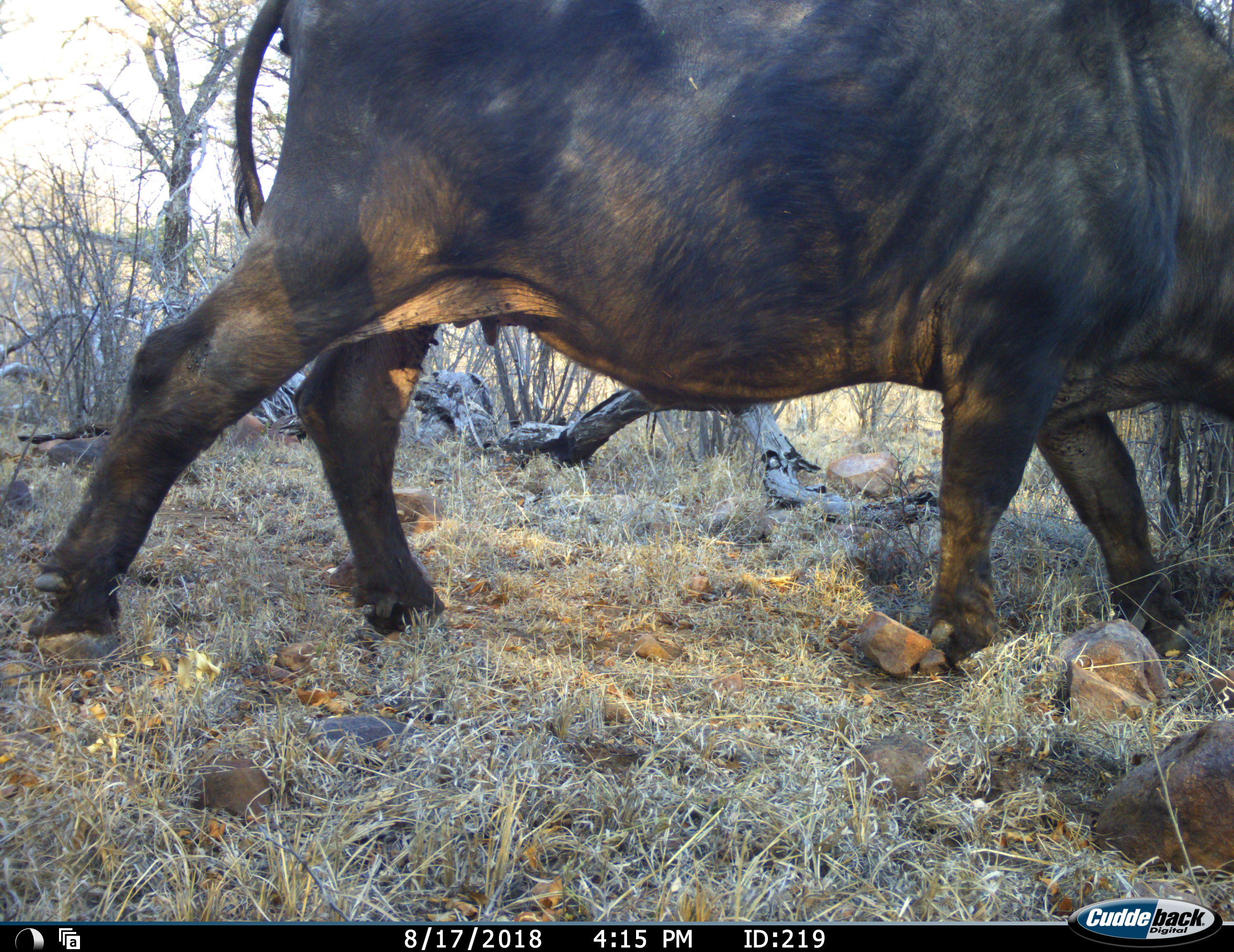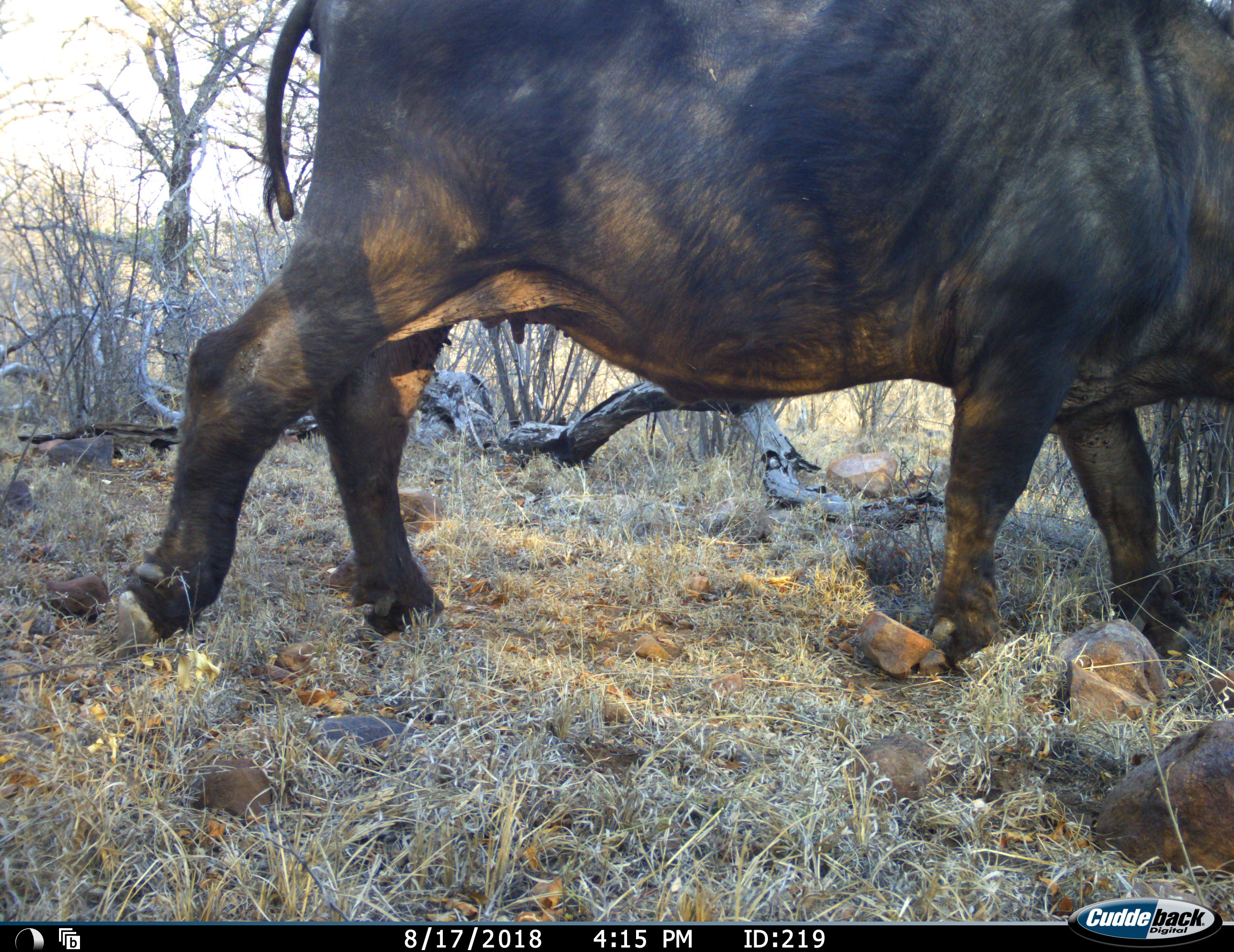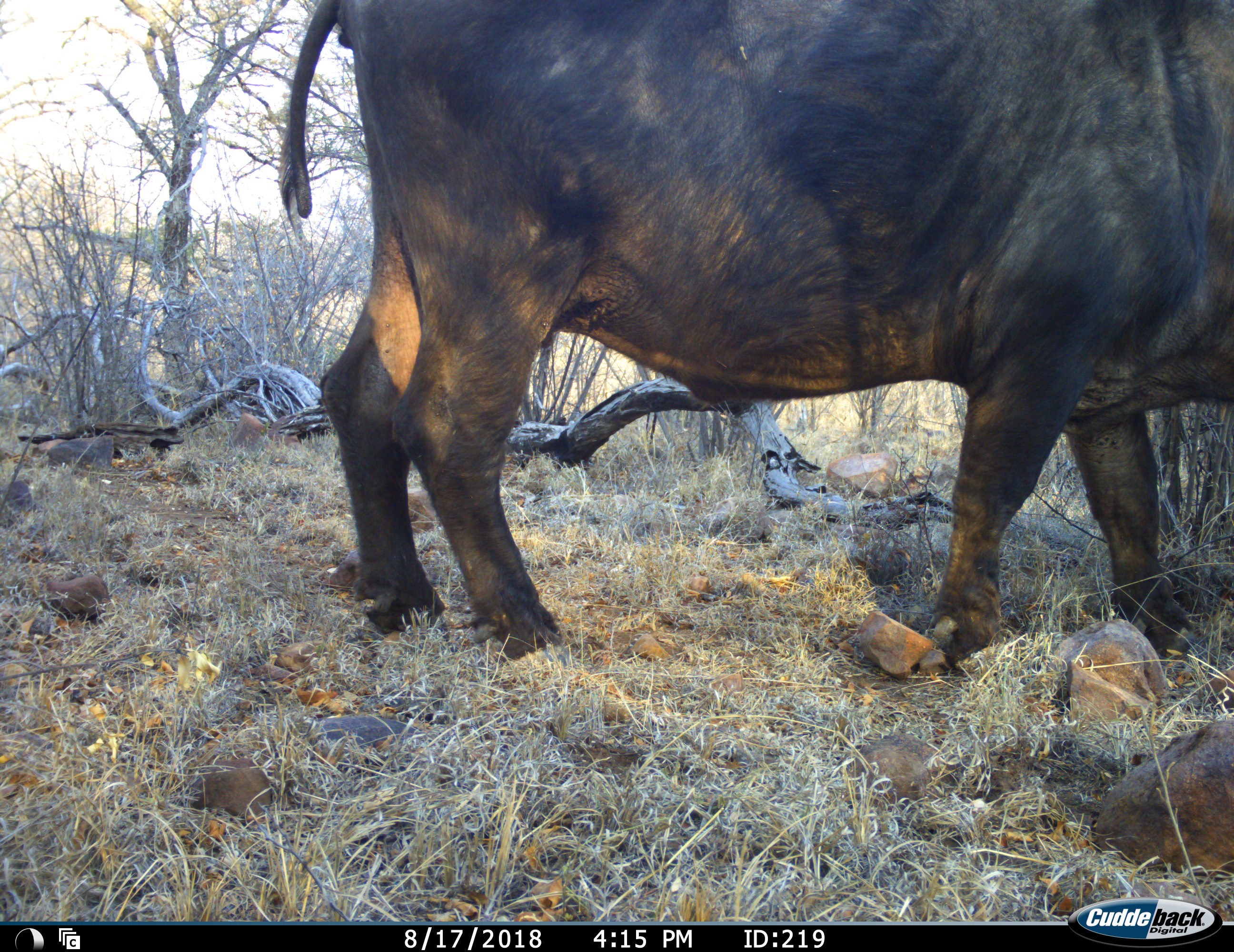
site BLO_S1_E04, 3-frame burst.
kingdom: Animalia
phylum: Chordata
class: Mammalia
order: Artiodactyla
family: Bovidae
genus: Syncerus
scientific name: Syncerus caffer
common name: african buffalo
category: buffalo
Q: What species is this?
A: Buffalo (african buffalo) (Syncerus caffer).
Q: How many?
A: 1.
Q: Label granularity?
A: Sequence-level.